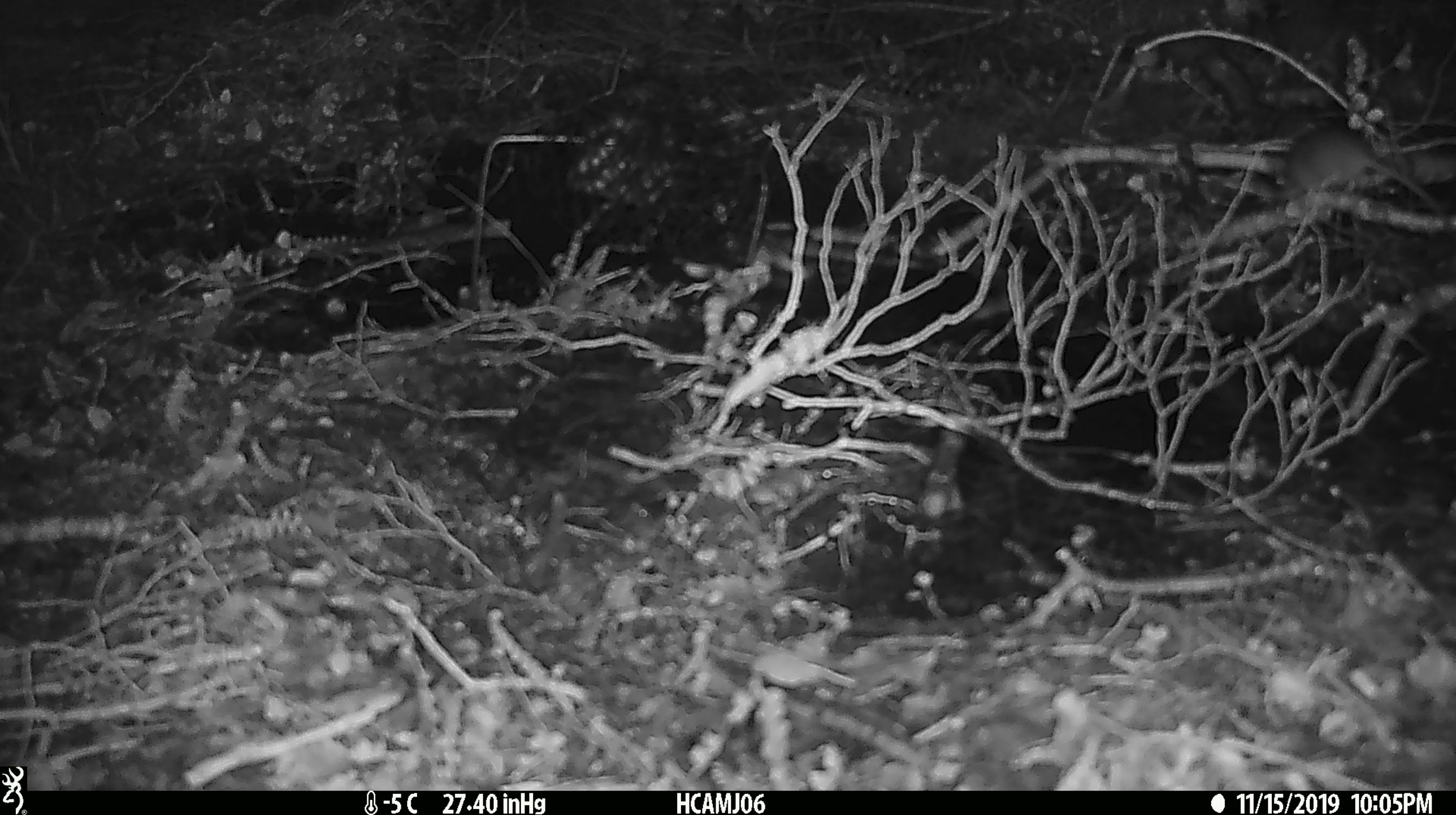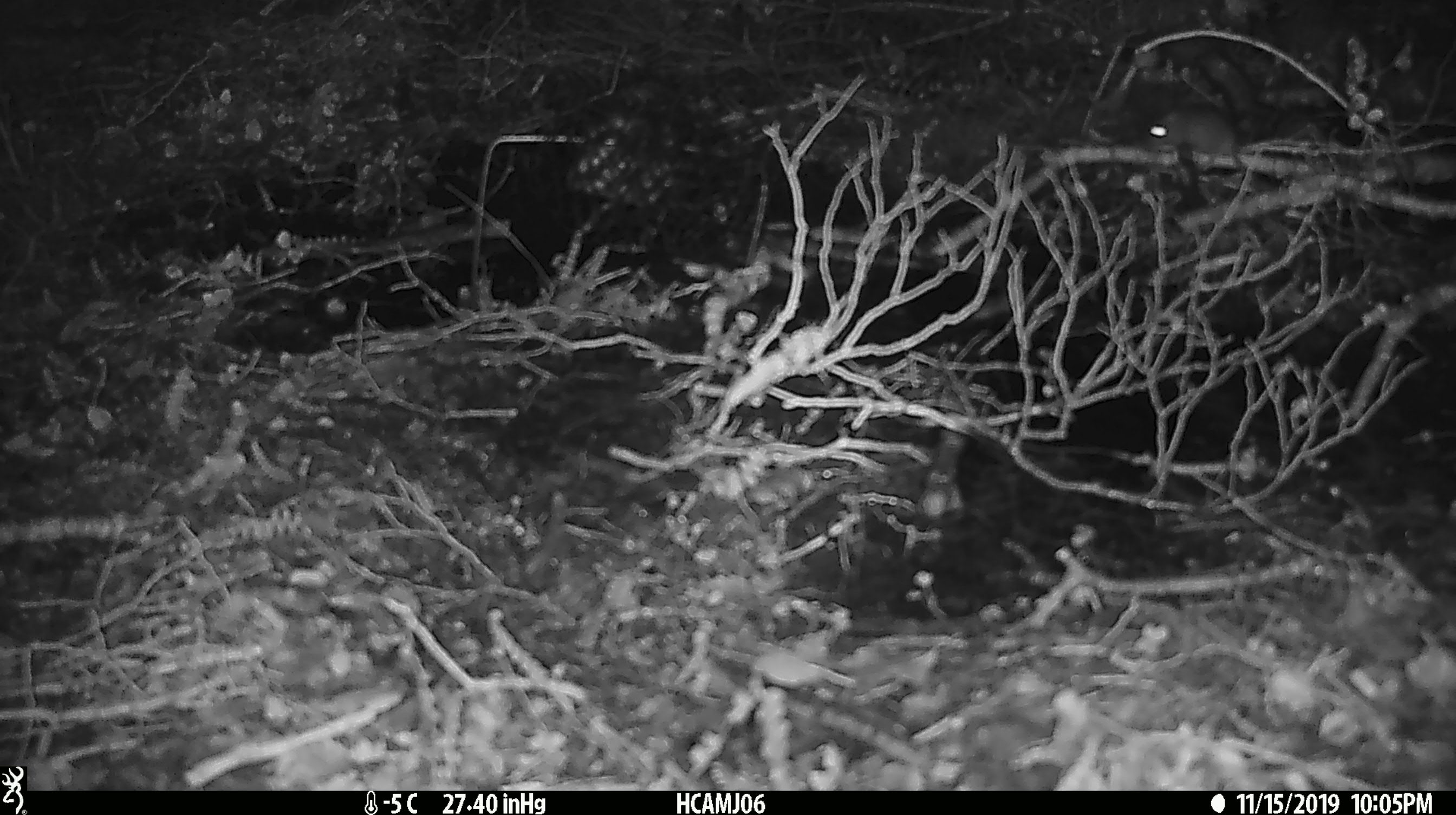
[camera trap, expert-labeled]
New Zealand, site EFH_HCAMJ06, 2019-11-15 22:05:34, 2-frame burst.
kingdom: Animalia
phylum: Chordata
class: Mammalia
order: Rodentia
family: Muridae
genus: Mus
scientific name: Mus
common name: mouse